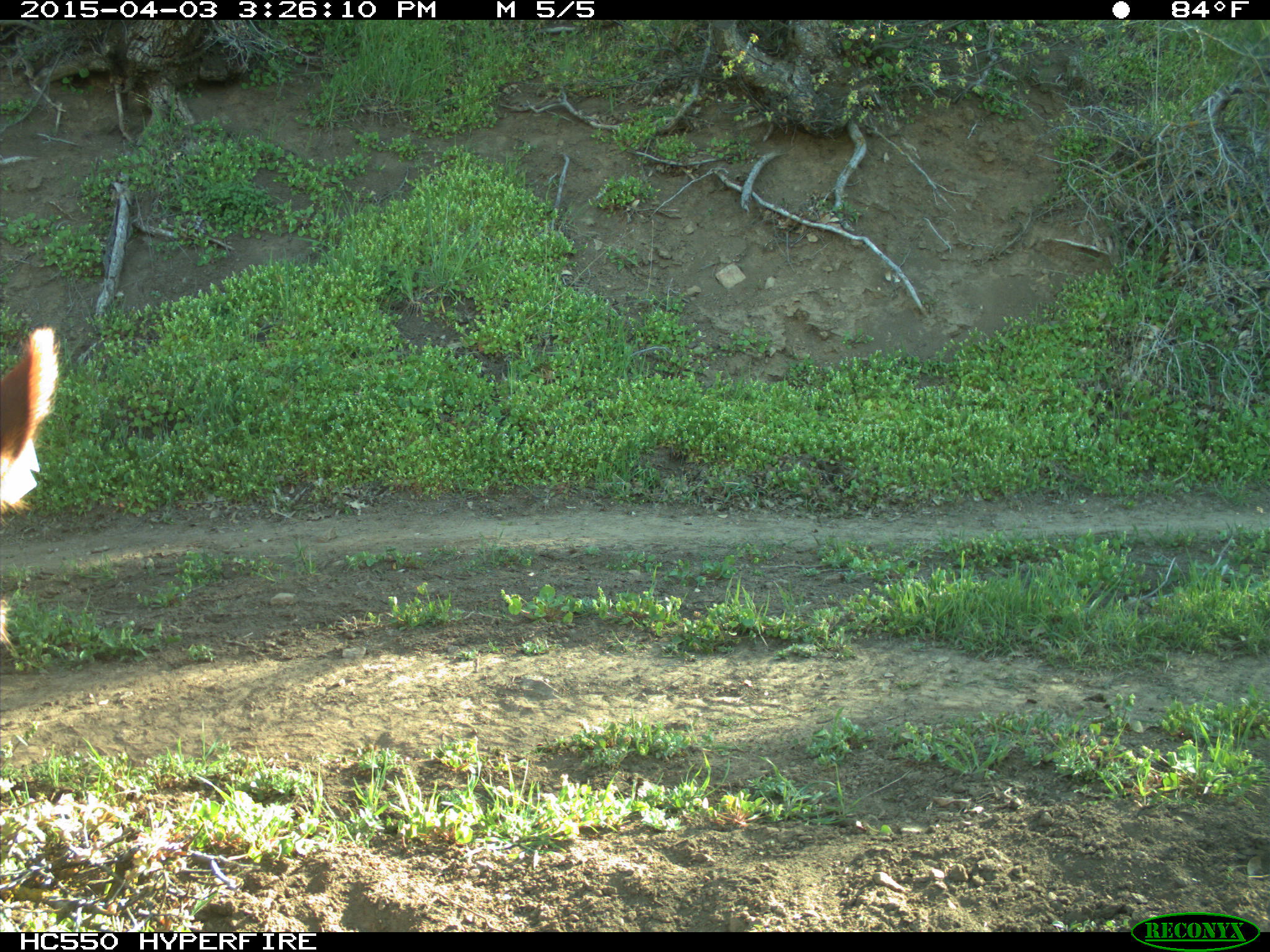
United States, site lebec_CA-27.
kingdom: Animalia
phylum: Chordata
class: Mammalia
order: Artiodactyla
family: Bovidae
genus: Bos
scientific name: Bos taurus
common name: domestic cow